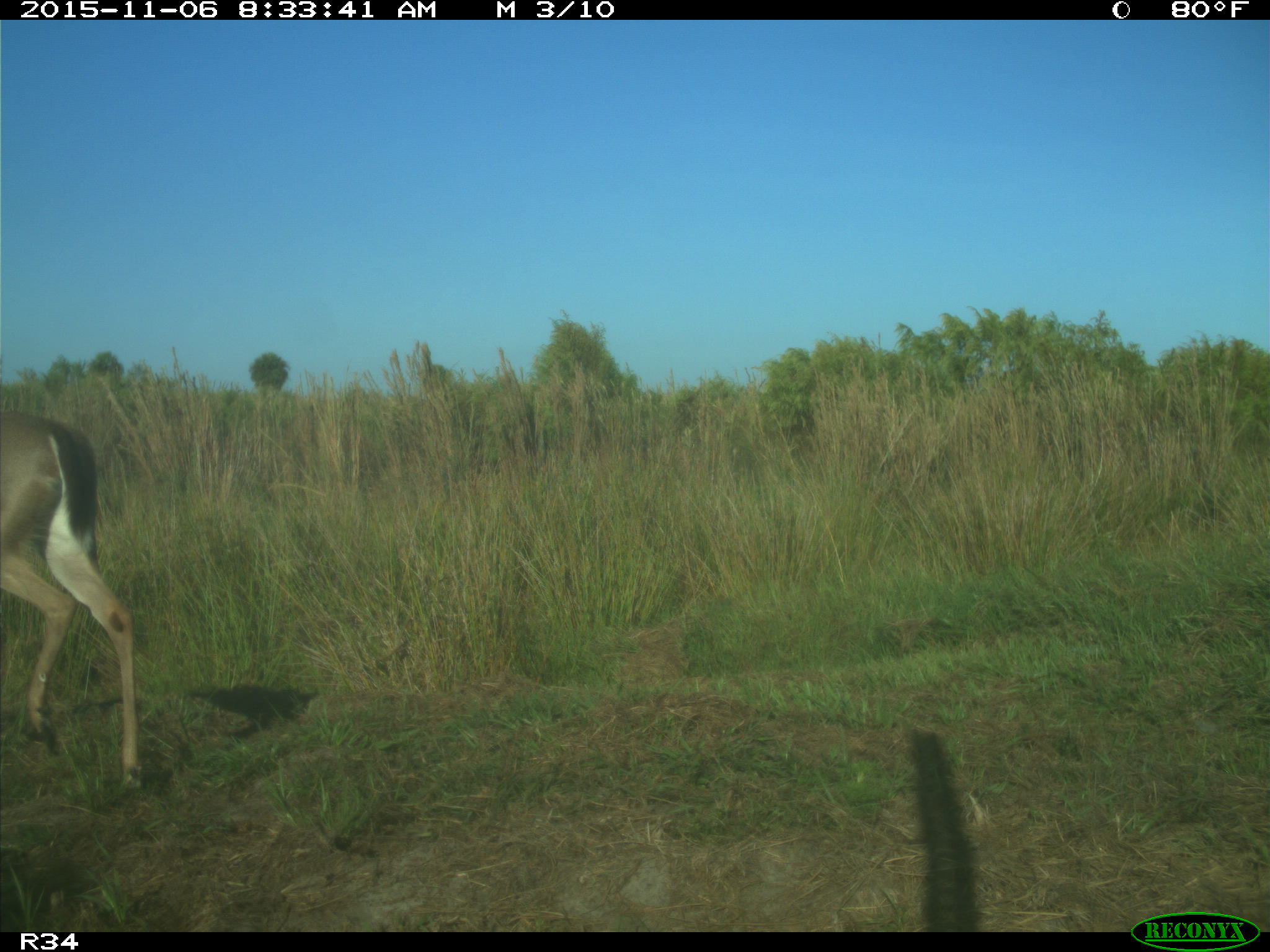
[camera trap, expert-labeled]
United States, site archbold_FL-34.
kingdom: Animalia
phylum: Chordata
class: Mammalia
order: Artiodactyla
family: Cervidae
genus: Odocoileus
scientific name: Odocoileus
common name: deer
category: unidentified deer